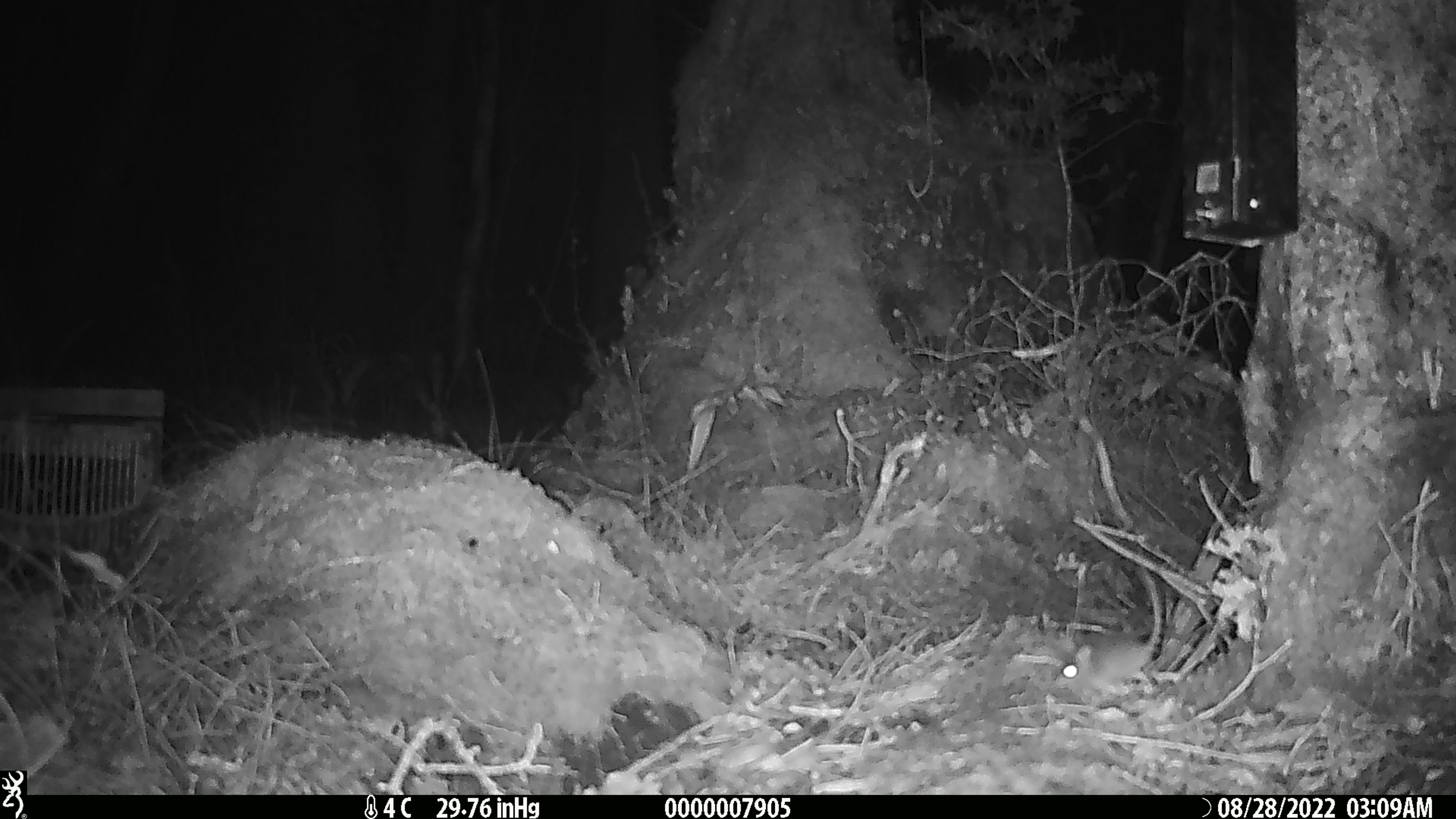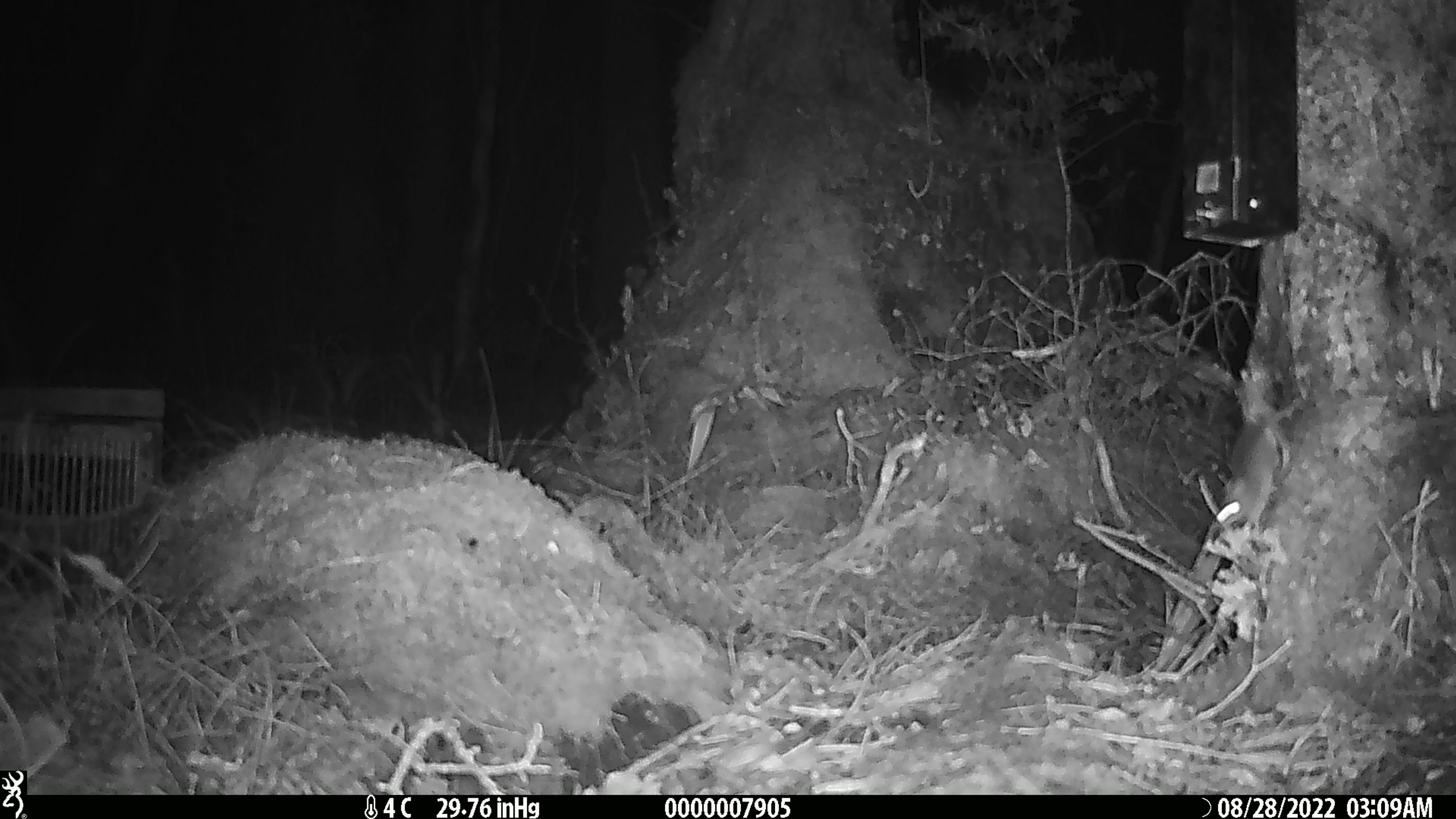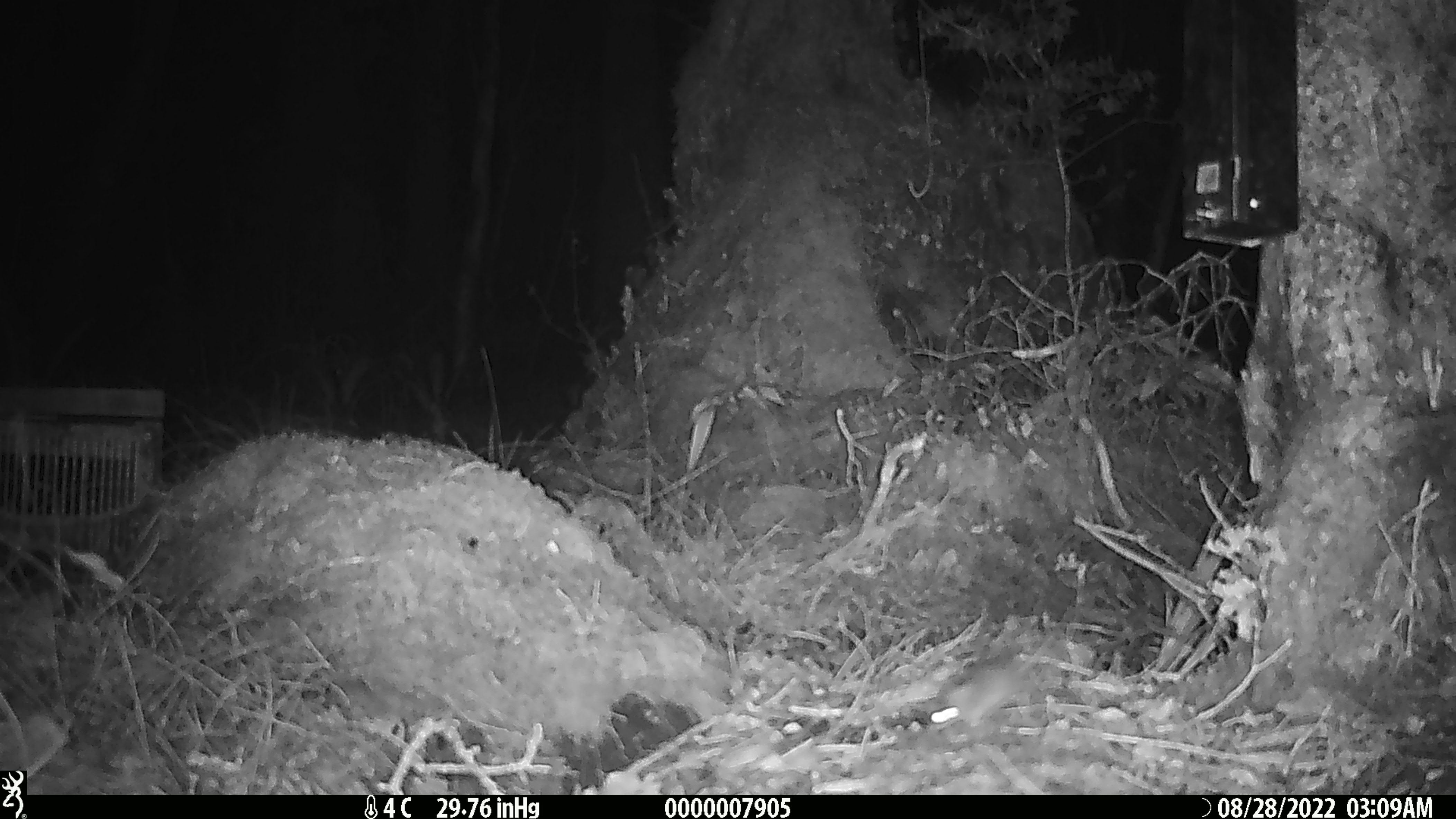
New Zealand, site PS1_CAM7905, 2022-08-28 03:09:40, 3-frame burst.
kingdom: Animalia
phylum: Chordata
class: Mammalia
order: Rodentia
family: Muridae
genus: Mus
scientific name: Mus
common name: mouse